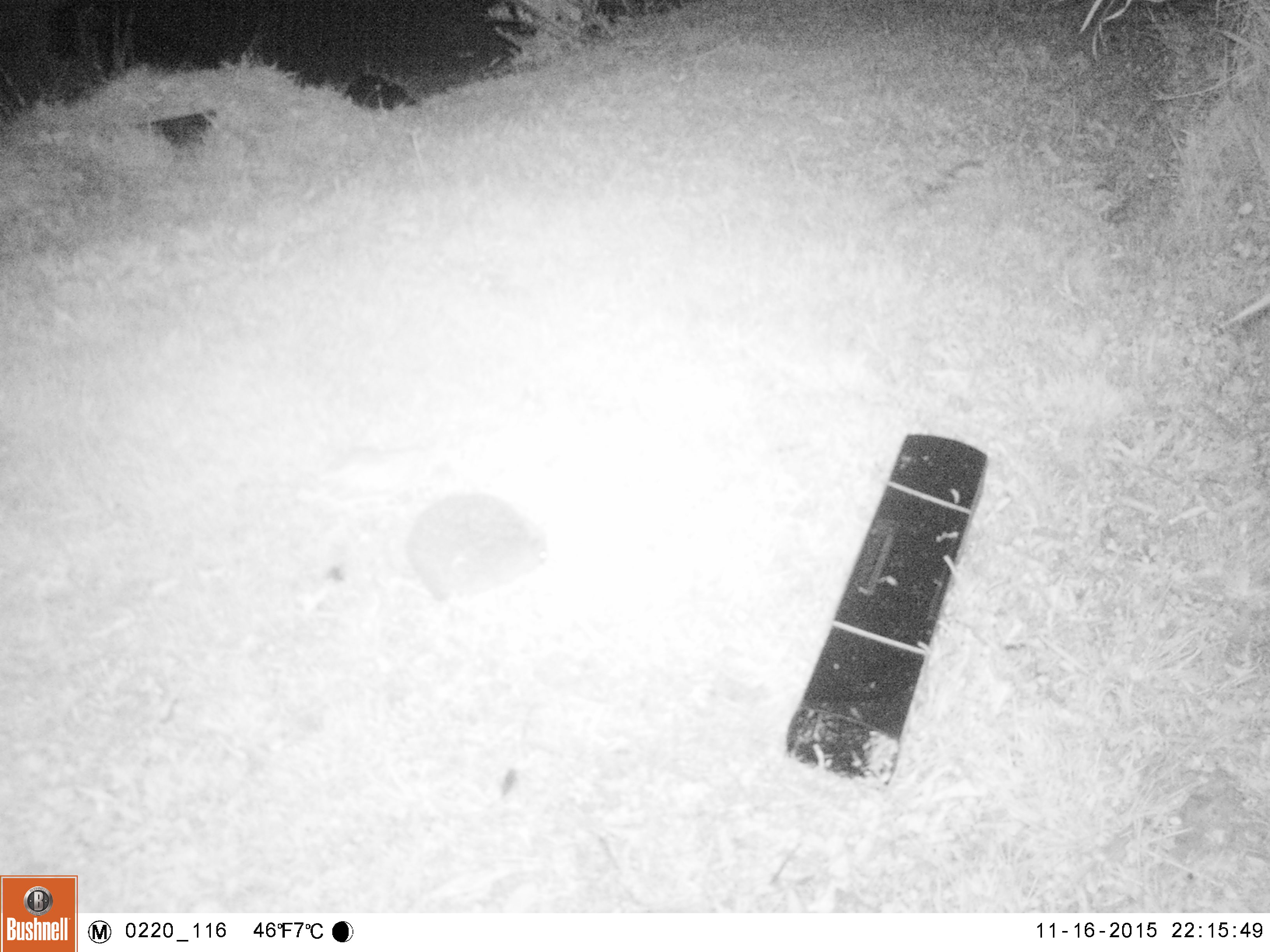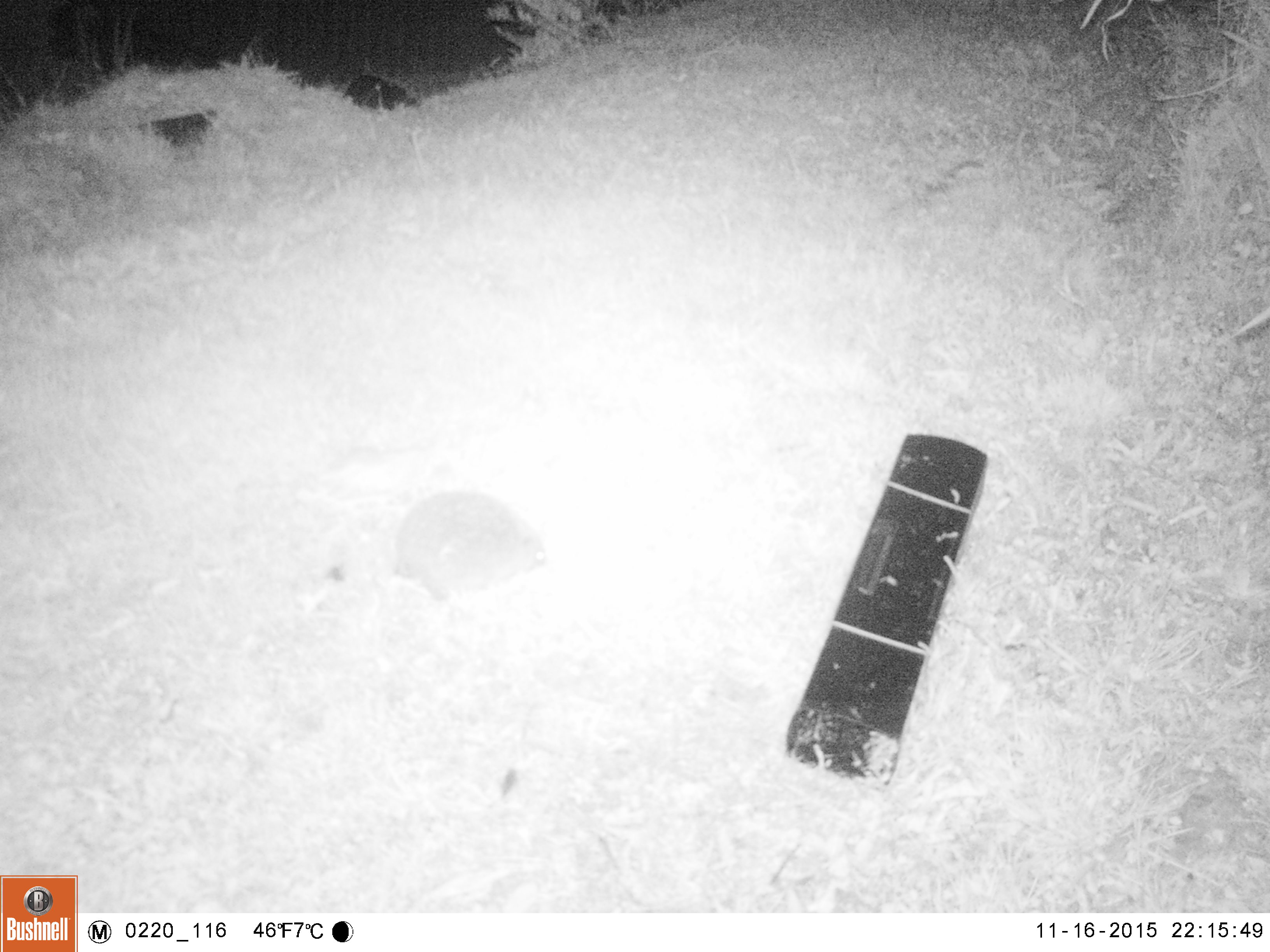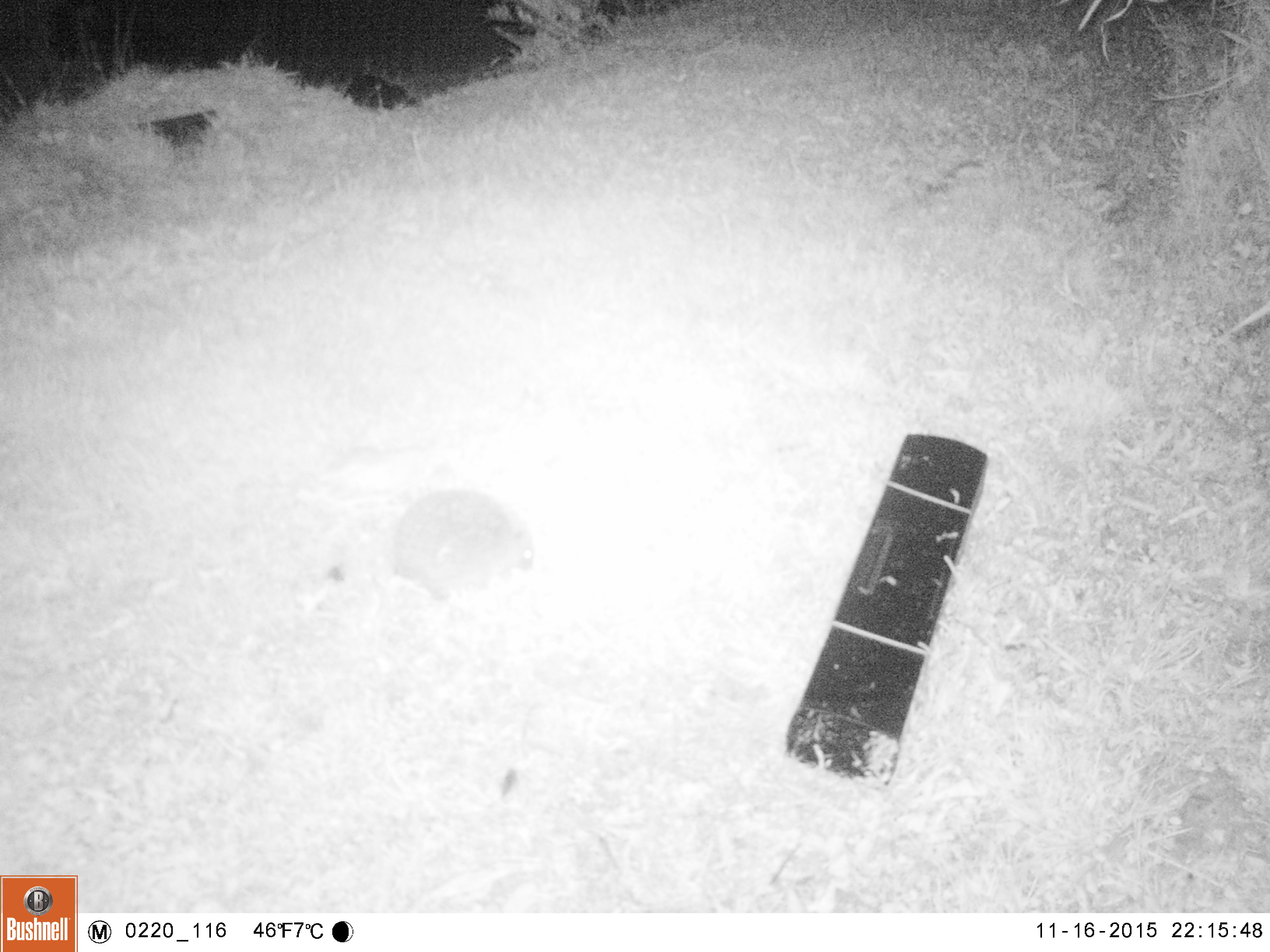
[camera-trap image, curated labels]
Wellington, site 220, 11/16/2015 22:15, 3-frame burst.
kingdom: Animalia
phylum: Chordata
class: Mammalia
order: Eulipotyphla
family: Erinaceidae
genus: Erinaceus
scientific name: Erinaceus europaeus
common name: hedgehog